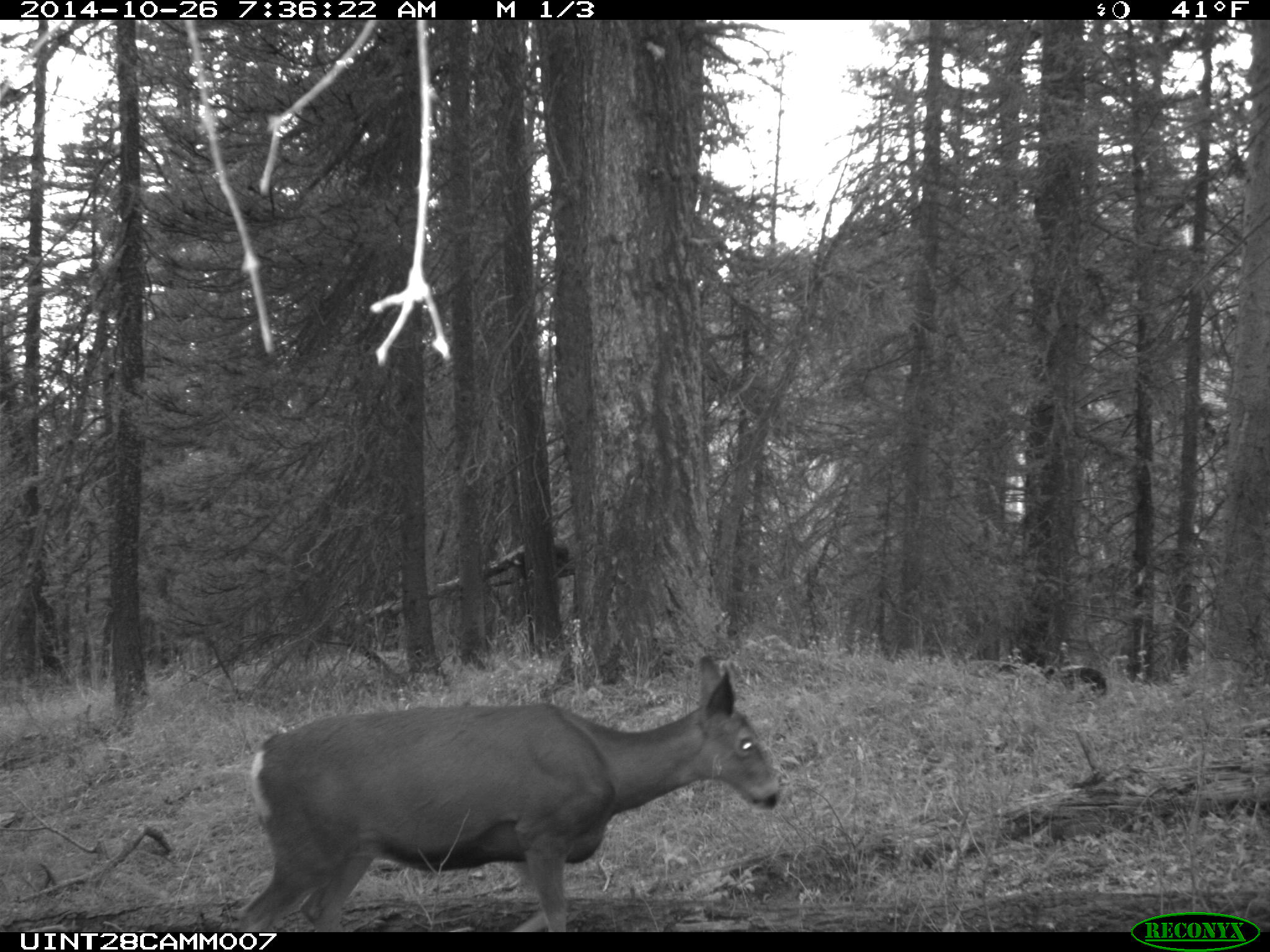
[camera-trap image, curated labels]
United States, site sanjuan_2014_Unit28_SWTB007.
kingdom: Animalia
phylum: Chordata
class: Mammalia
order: Artiodactyla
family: Cervidae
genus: Odocoileus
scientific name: Odocoileus hemionus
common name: mule deer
Odocoileus hemionus (mule deer).